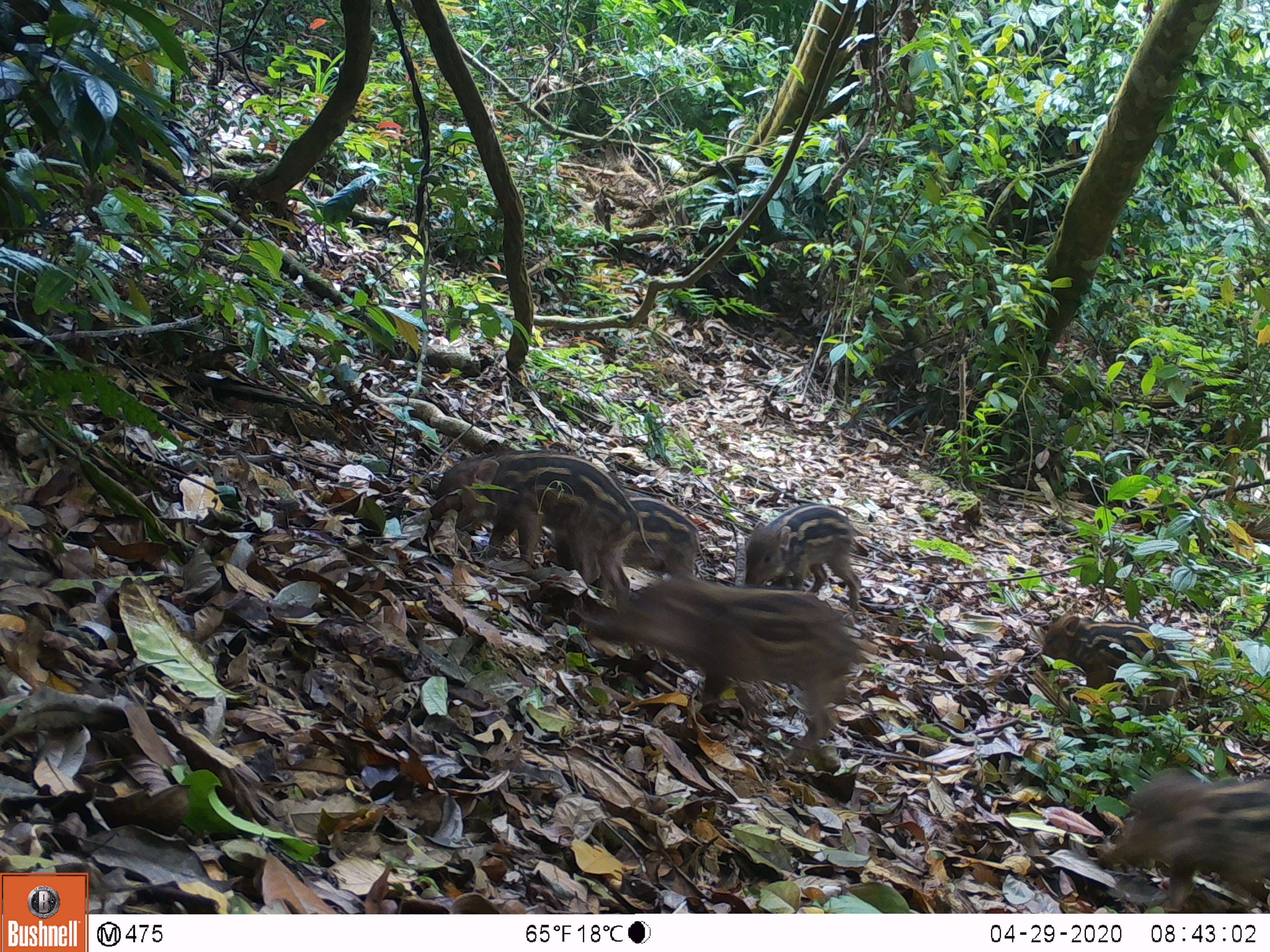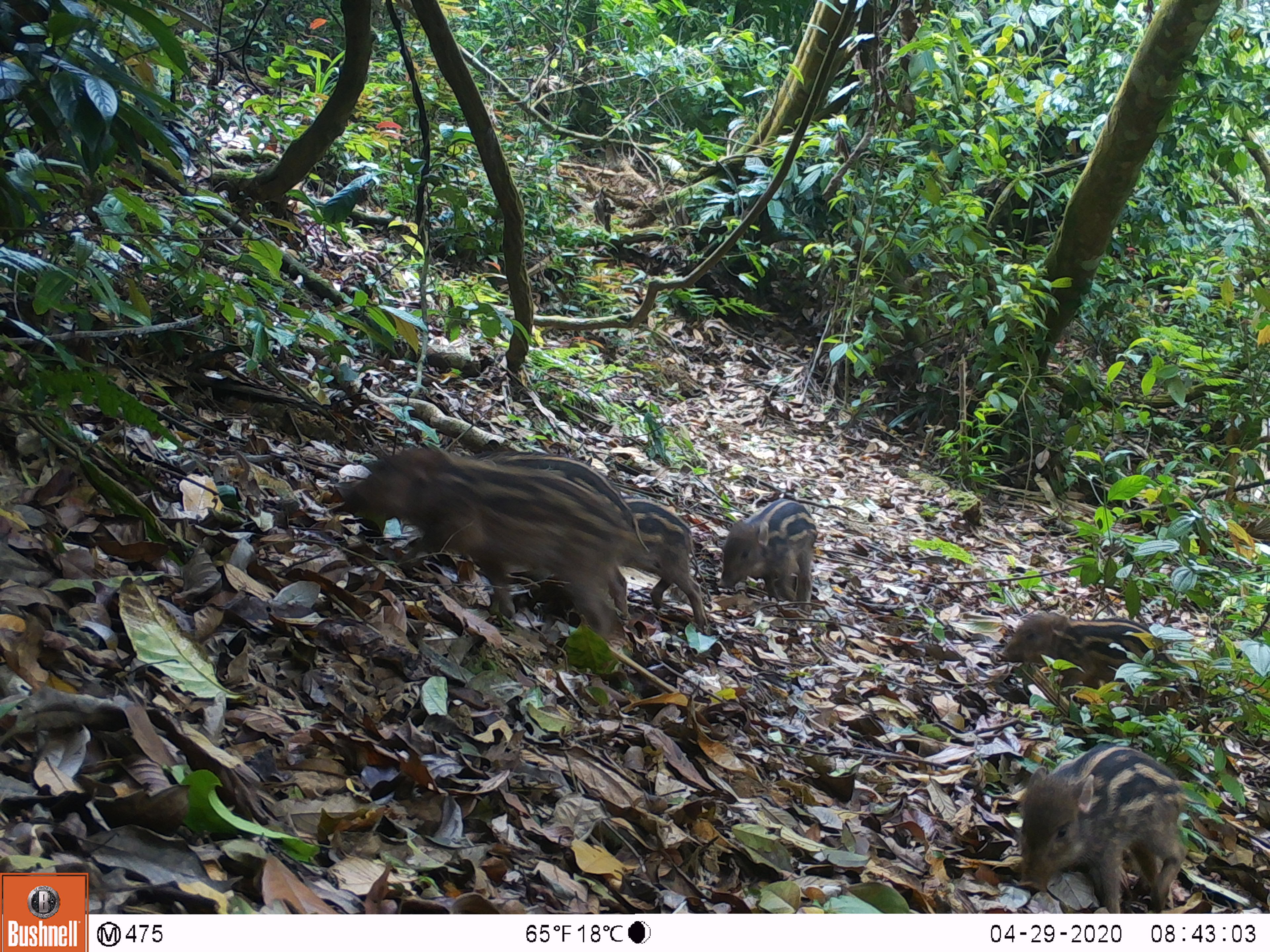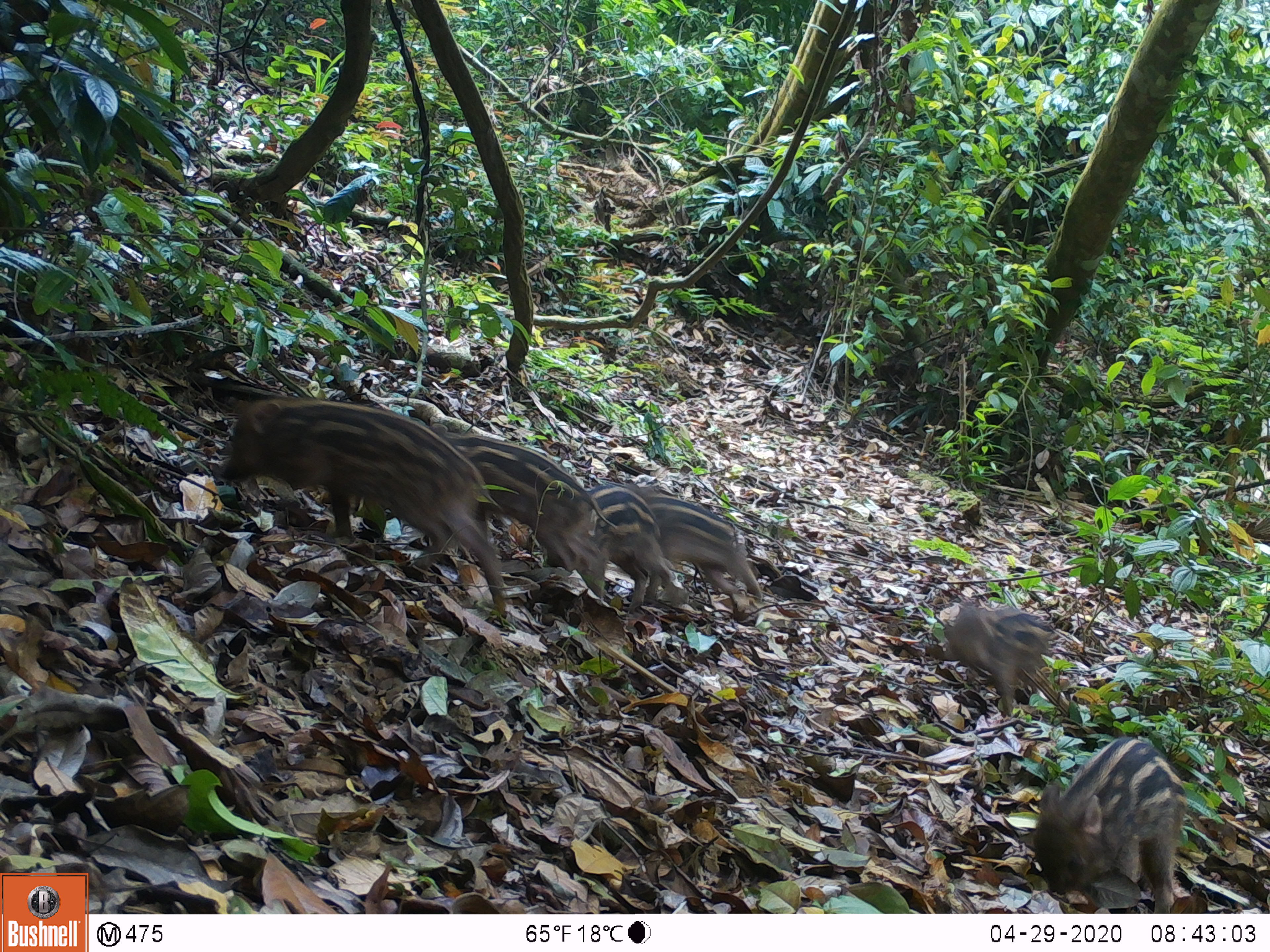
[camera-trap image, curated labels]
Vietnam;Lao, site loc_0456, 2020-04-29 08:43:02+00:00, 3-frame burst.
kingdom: Animalia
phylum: Chordata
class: Mammalia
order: Artiodactyla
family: Suidae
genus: Sus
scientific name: Sus scrofa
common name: eurasian wild pig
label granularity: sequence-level